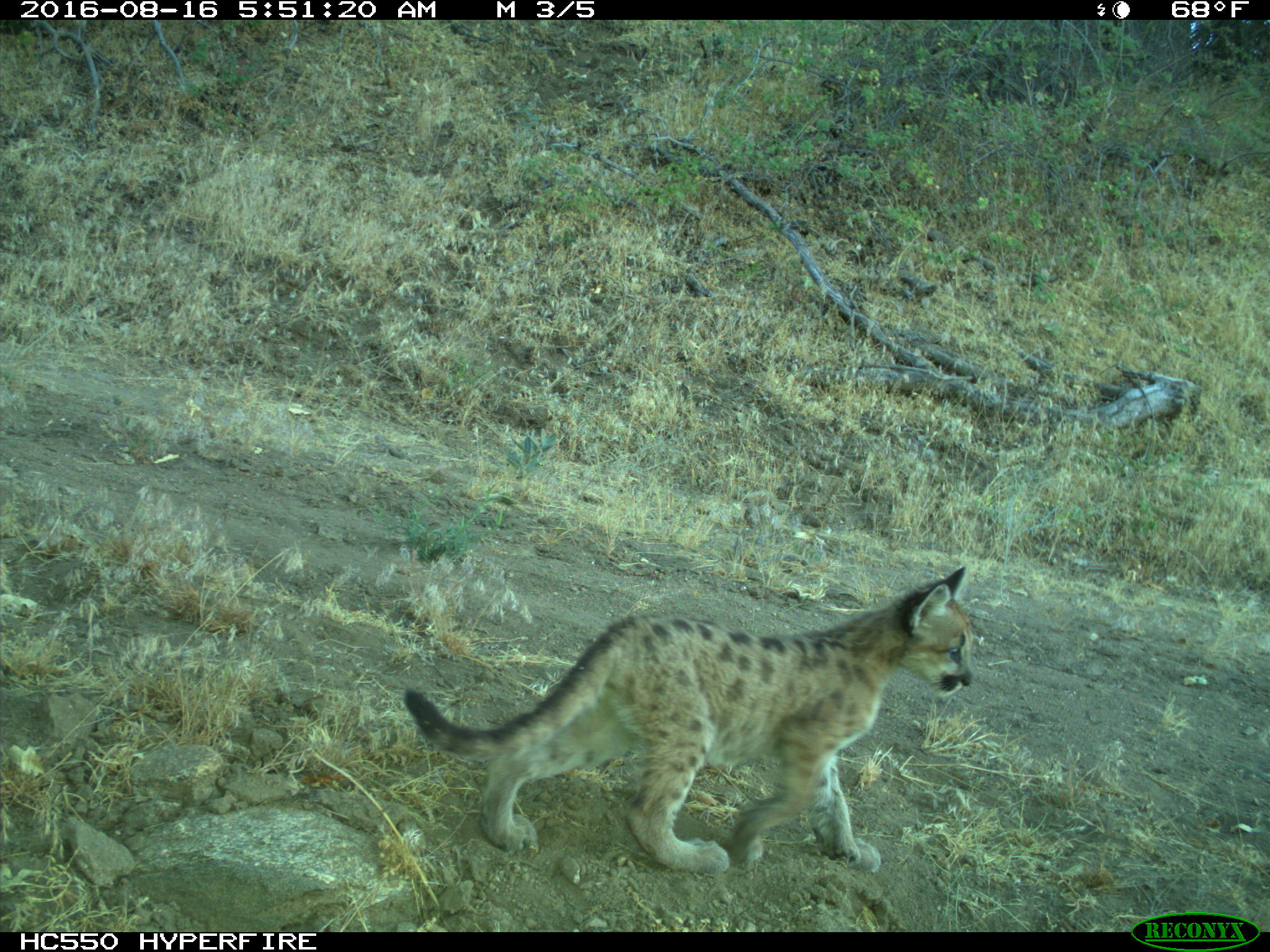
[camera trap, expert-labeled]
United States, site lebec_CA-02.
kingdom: Animalia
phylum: Chordata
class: Mammalia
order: Carnivora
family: Felidae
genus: Puma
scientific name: Puma concolor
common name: mountain lion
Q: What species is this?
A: Puma concolor (mountain lion).